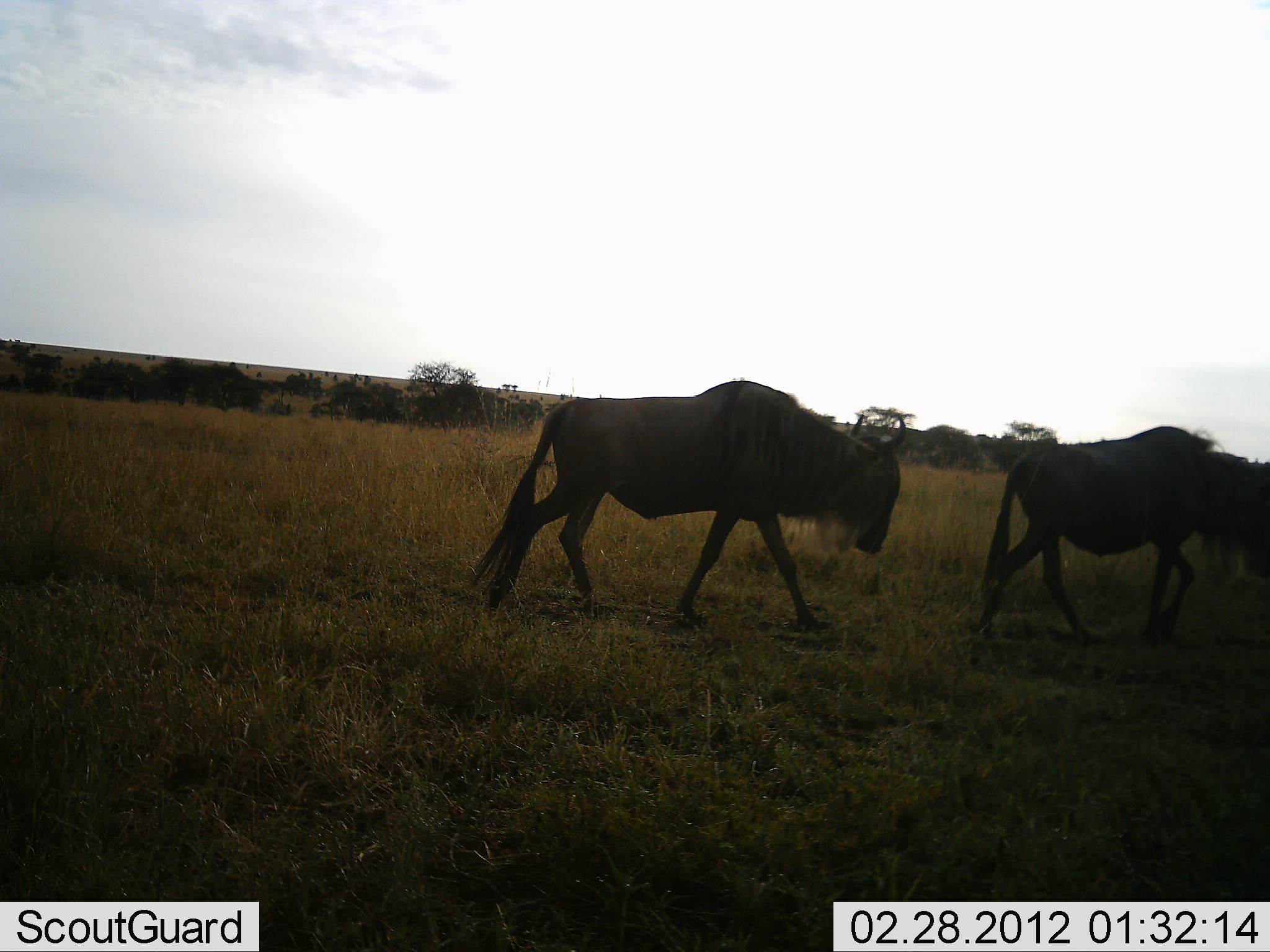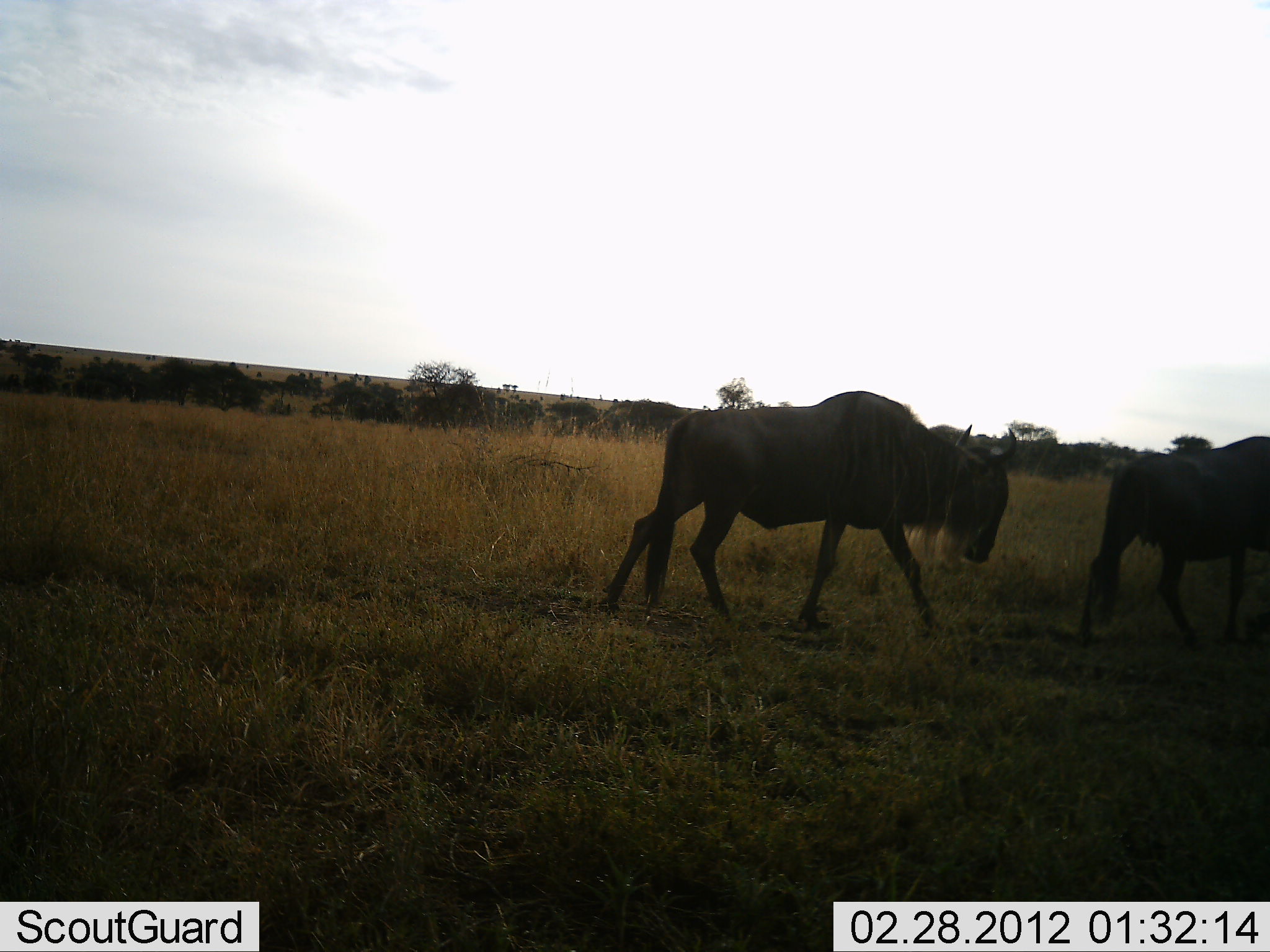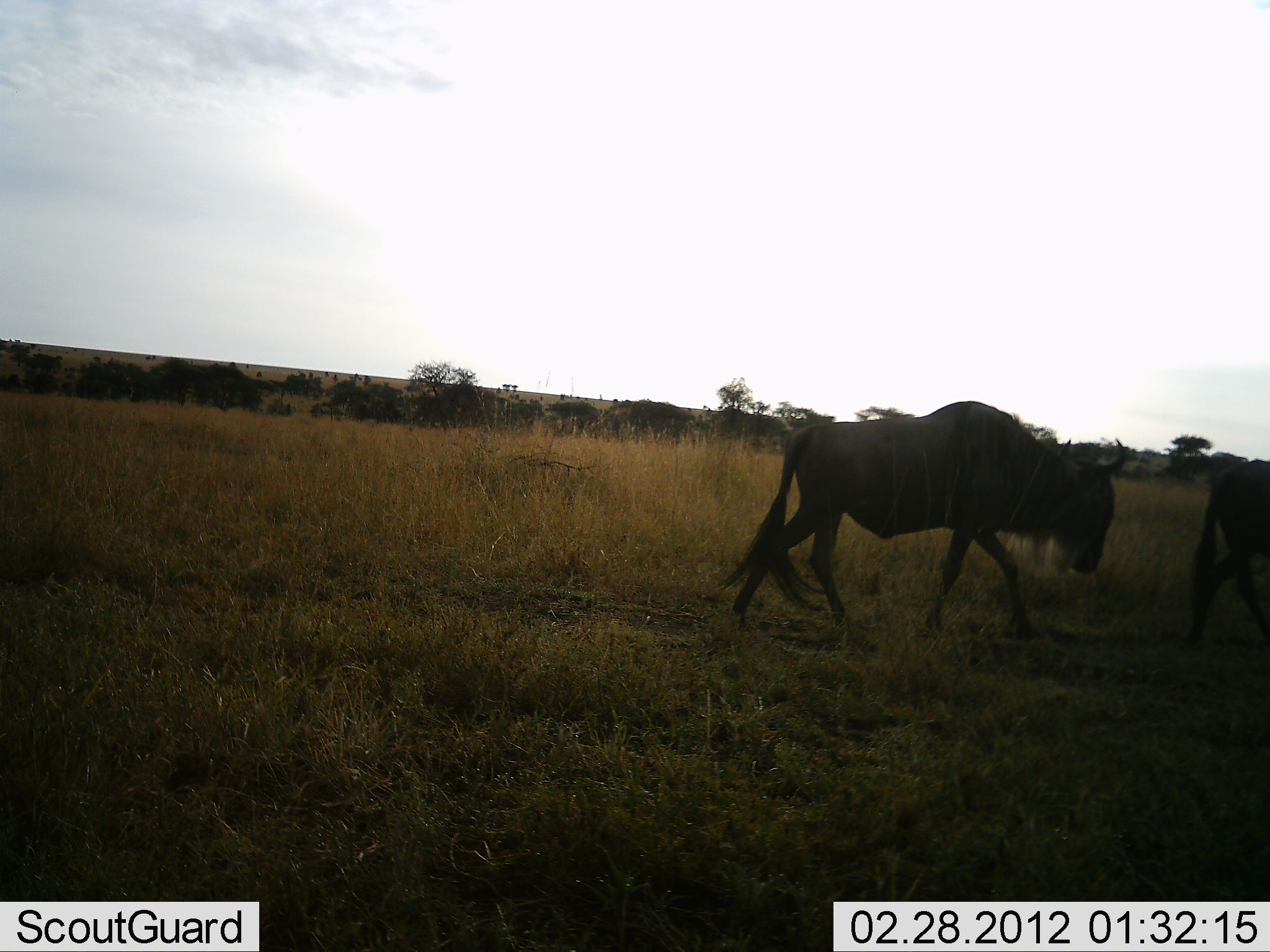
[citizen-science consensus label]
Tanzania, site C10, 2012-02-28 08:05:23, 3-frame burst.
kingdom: Animalia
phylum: Chordata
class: Mammalia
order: Artiodactyla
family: Bovidae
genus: Connochaetes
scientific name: Connochaetes taurinus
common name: blue wildebeest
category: wildebeest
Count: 2.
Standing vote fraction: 8%.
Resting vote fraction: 0%.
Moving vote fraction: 100%.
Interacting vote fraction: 0%.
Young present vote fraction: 0%.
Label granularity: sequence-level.